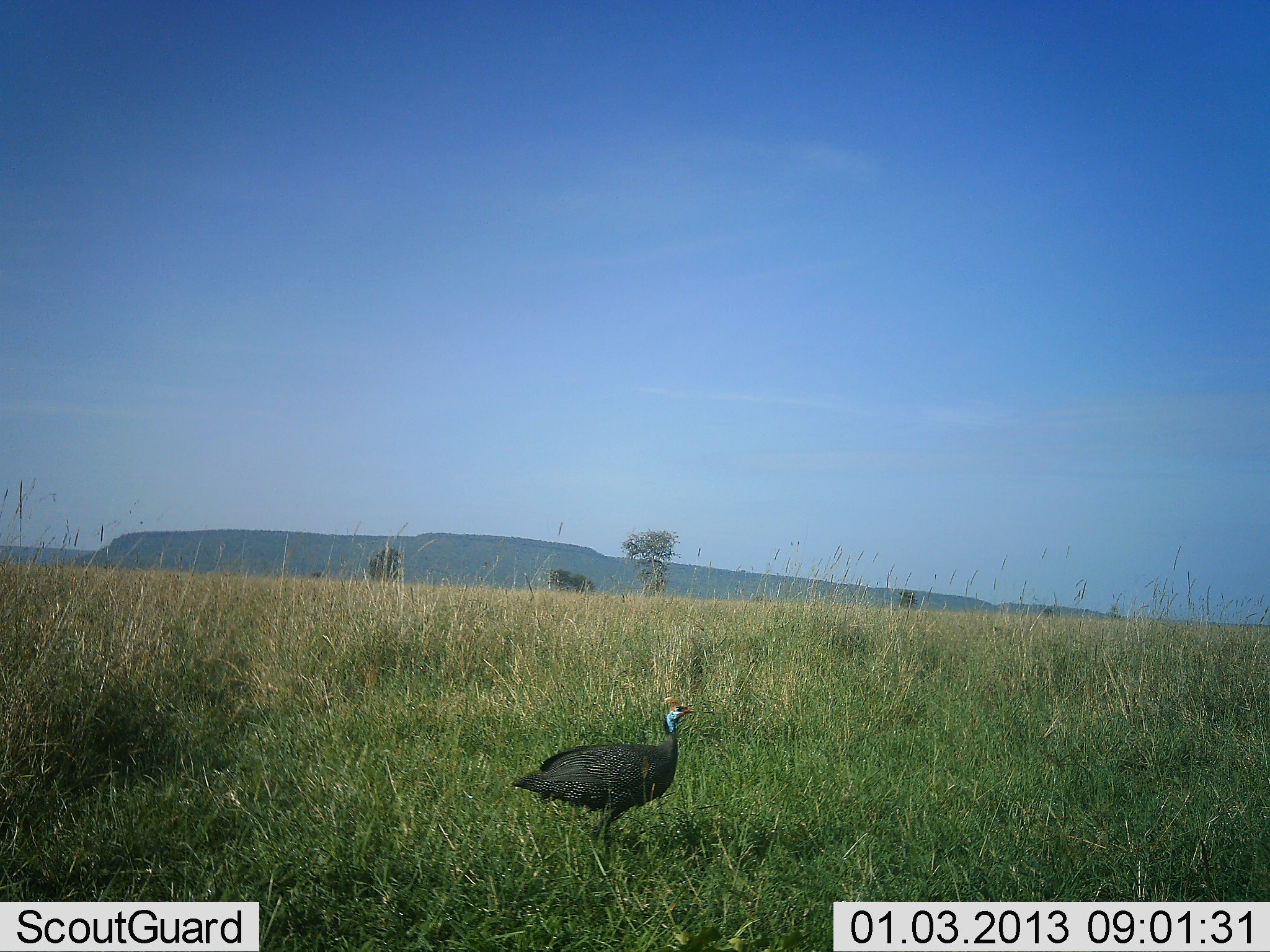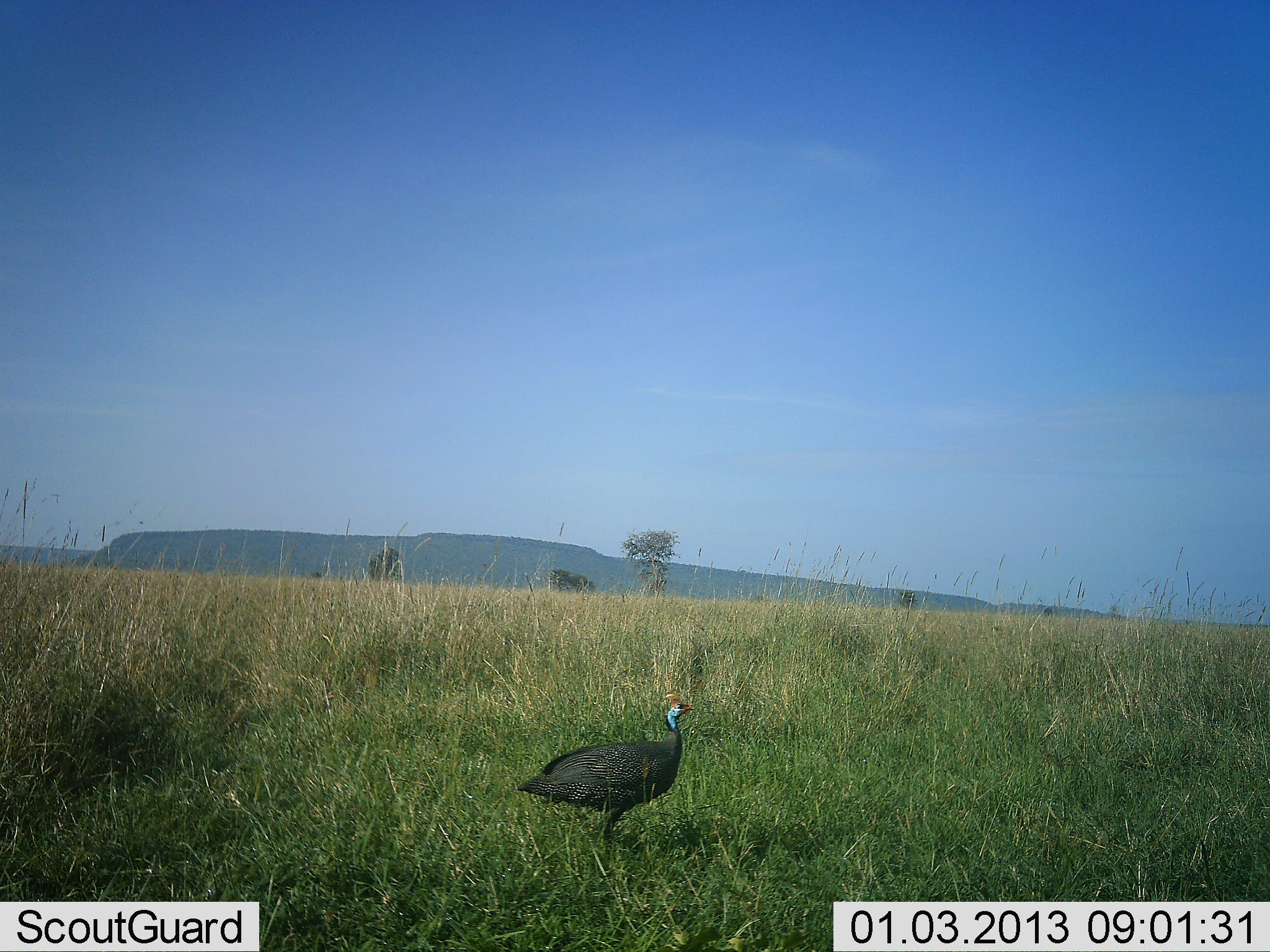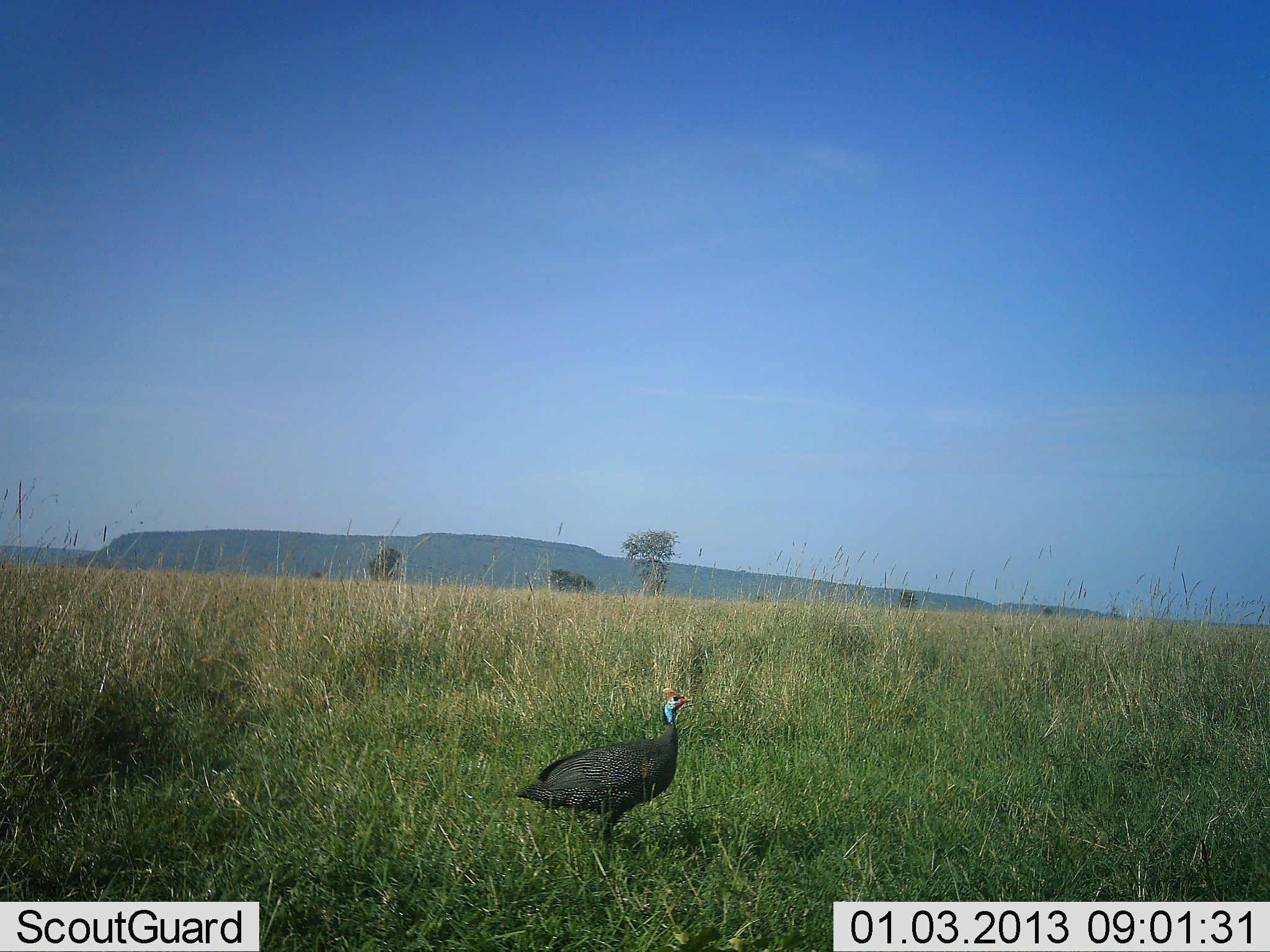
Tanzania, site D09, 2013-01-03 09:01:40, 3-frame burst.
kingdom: Animalia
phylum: Chordata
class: Aves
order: Galliformes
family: Numididae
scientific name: Numididae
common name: guinea fowl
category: guineafowl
Guineafowl (guinea fowl) (Numididae), count 1. Behavior (volunteer vote fractions): standing 100%, resting 0%, moving 0%, interacting 0%. Young present (vote fraction): 0%. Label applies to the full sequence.